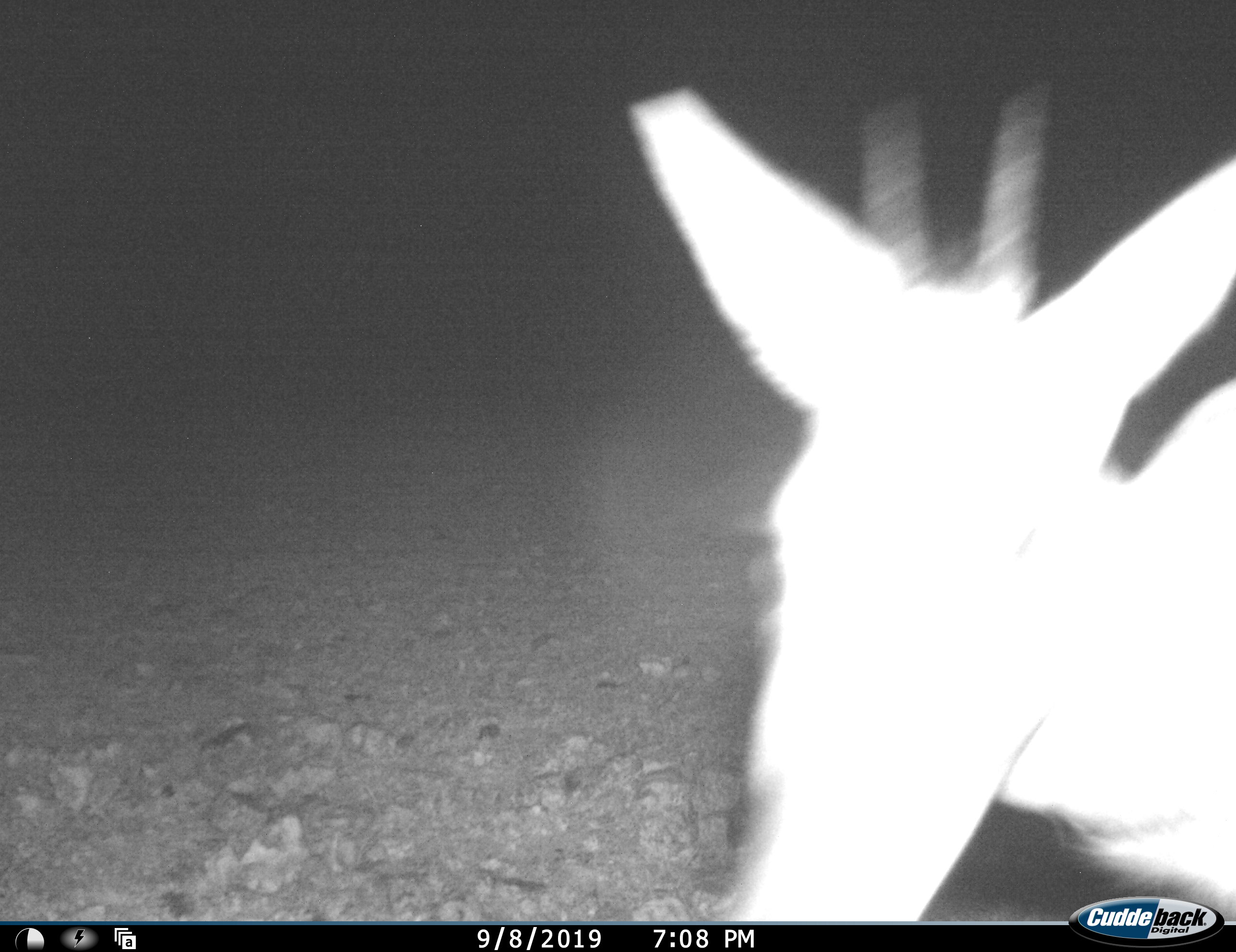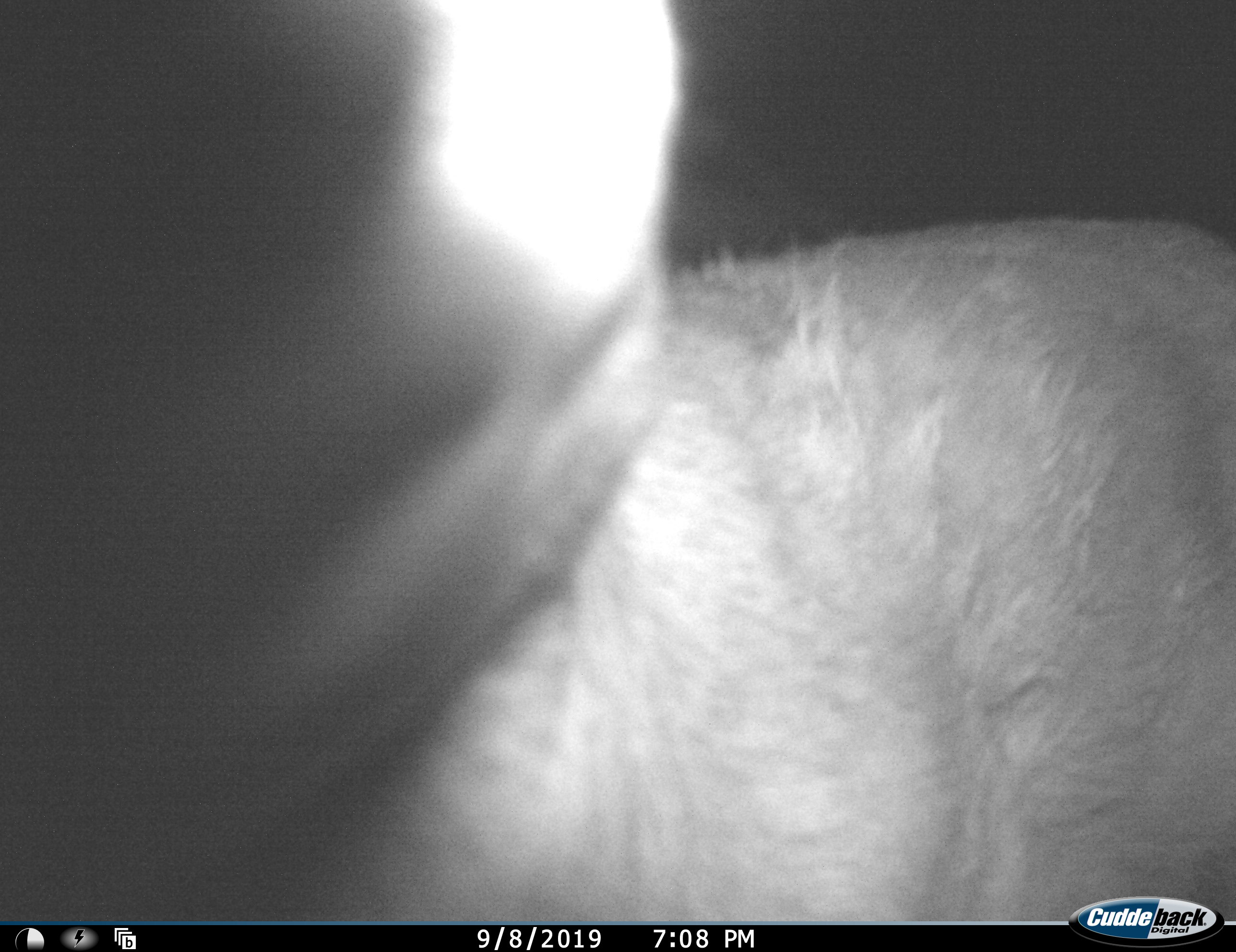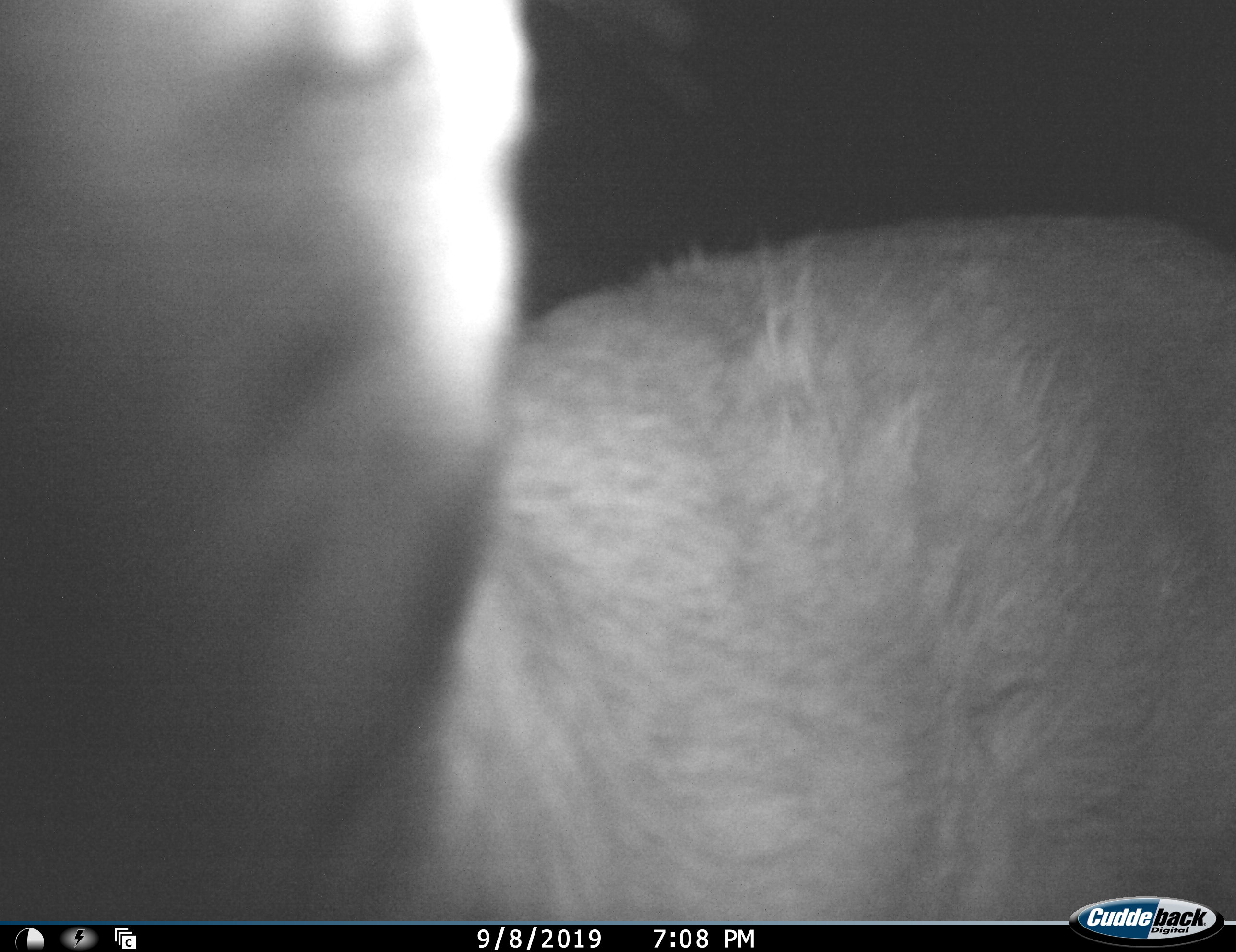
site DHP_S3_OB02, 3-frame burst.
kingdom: Animalia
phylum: Chordata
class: Mammalia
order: Artiodactyla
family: Bovidae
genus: Sylvicapra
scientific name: Sylvicapra grimmia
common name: common duiker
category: duikercommongrey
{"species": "duikercommongrey (common duiker) (Sylvicapra grimmia)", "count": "1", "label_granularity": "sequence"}